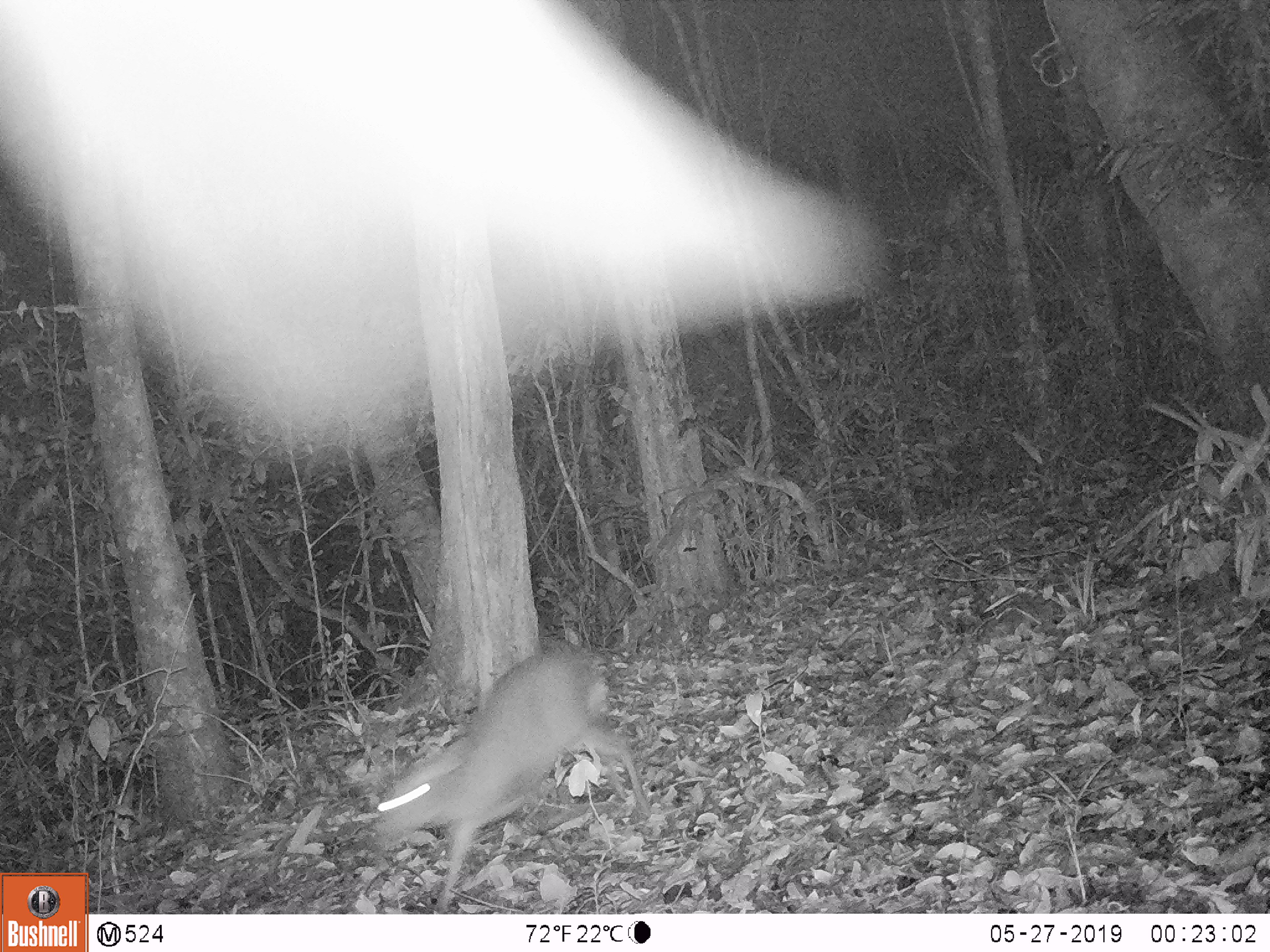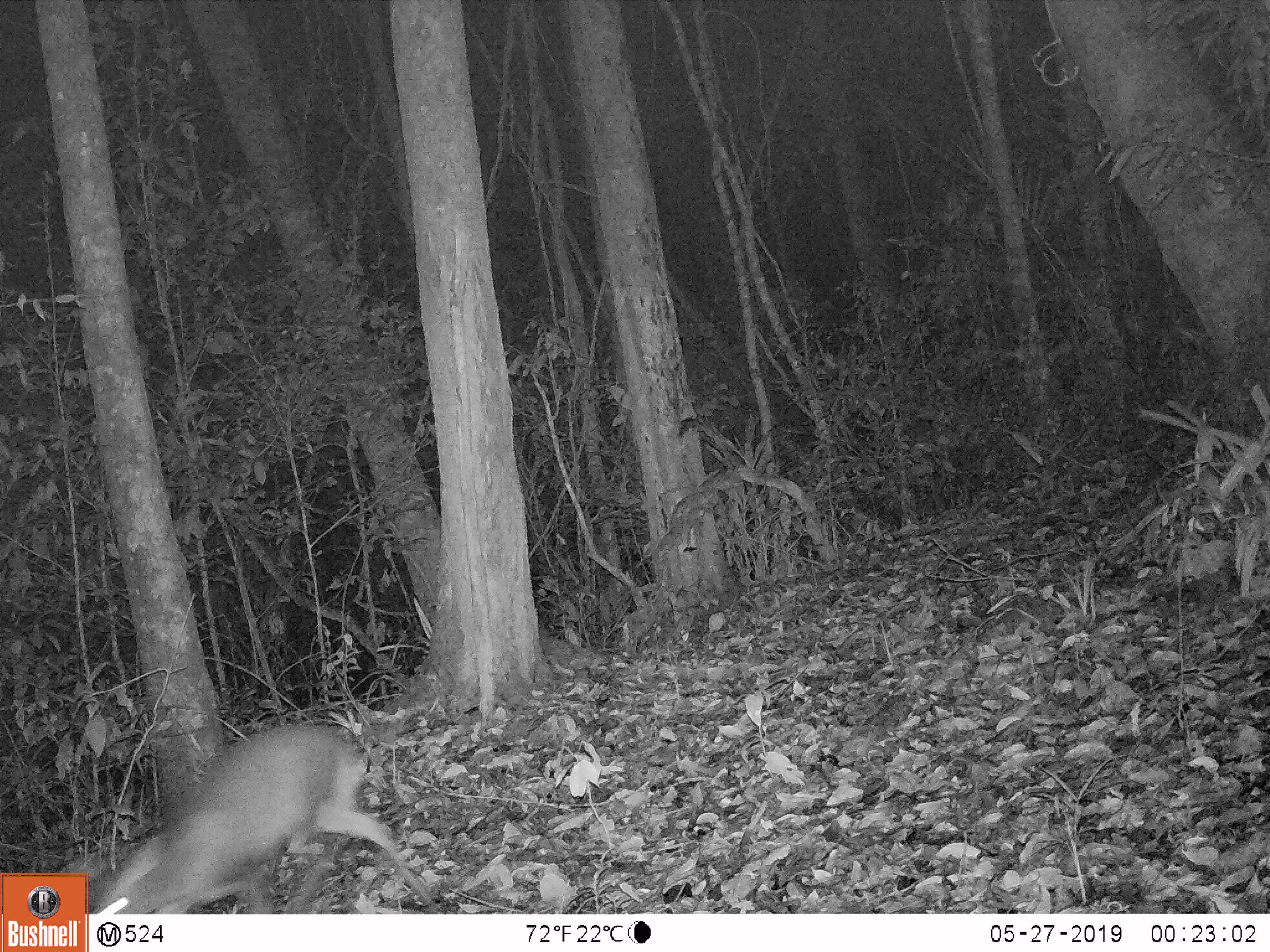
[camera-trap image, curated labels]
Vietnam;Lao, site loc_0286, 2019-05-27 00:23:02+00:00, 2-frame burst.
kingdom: Animalia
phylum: Chordata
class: Mammalia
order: Artiodactyla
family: Cervidae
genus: Muntiacus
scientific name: Muntiacus rooseveltorum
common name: roosevelt's muntjac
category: roosevelts muntjac group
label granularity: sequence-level